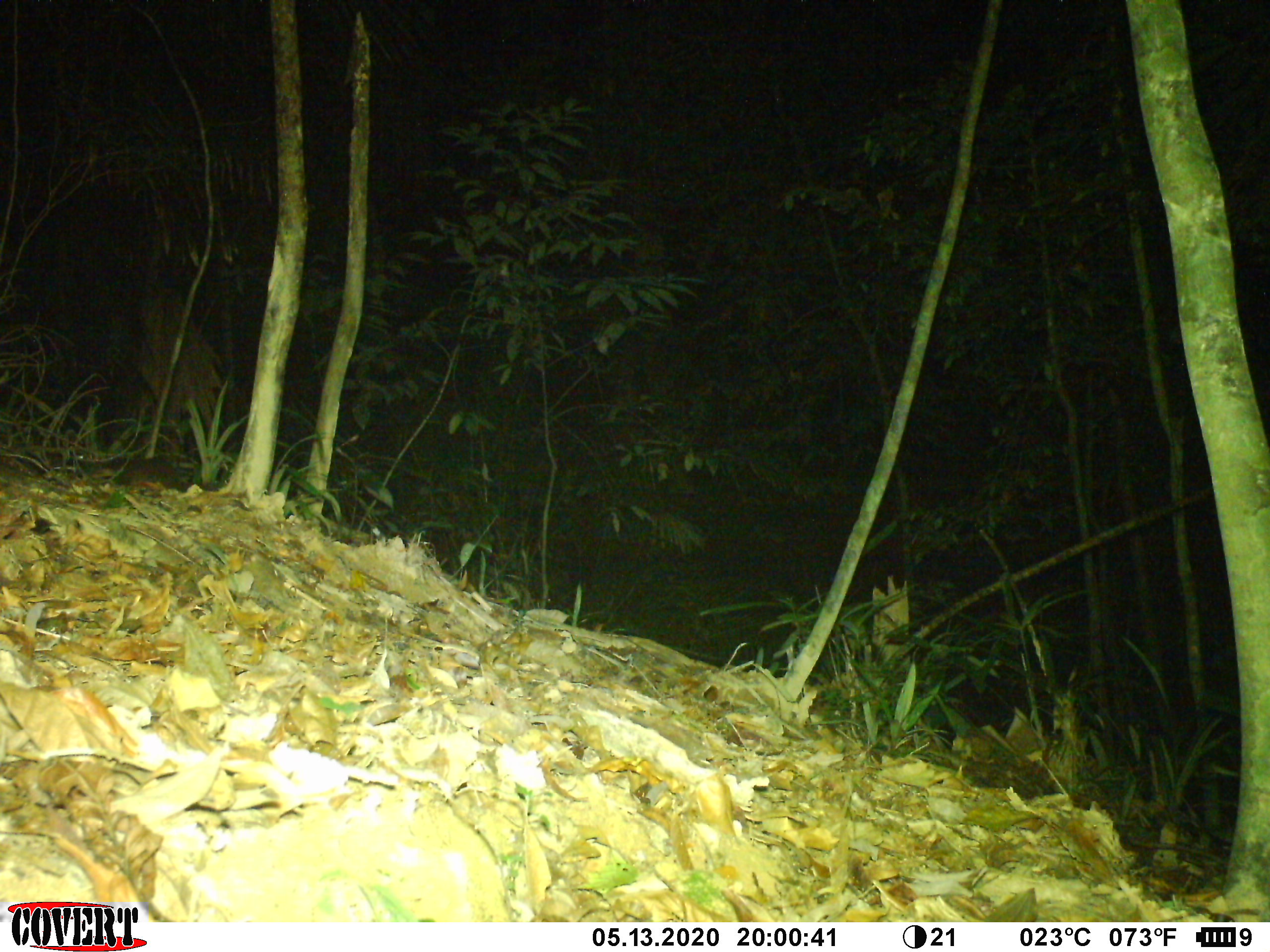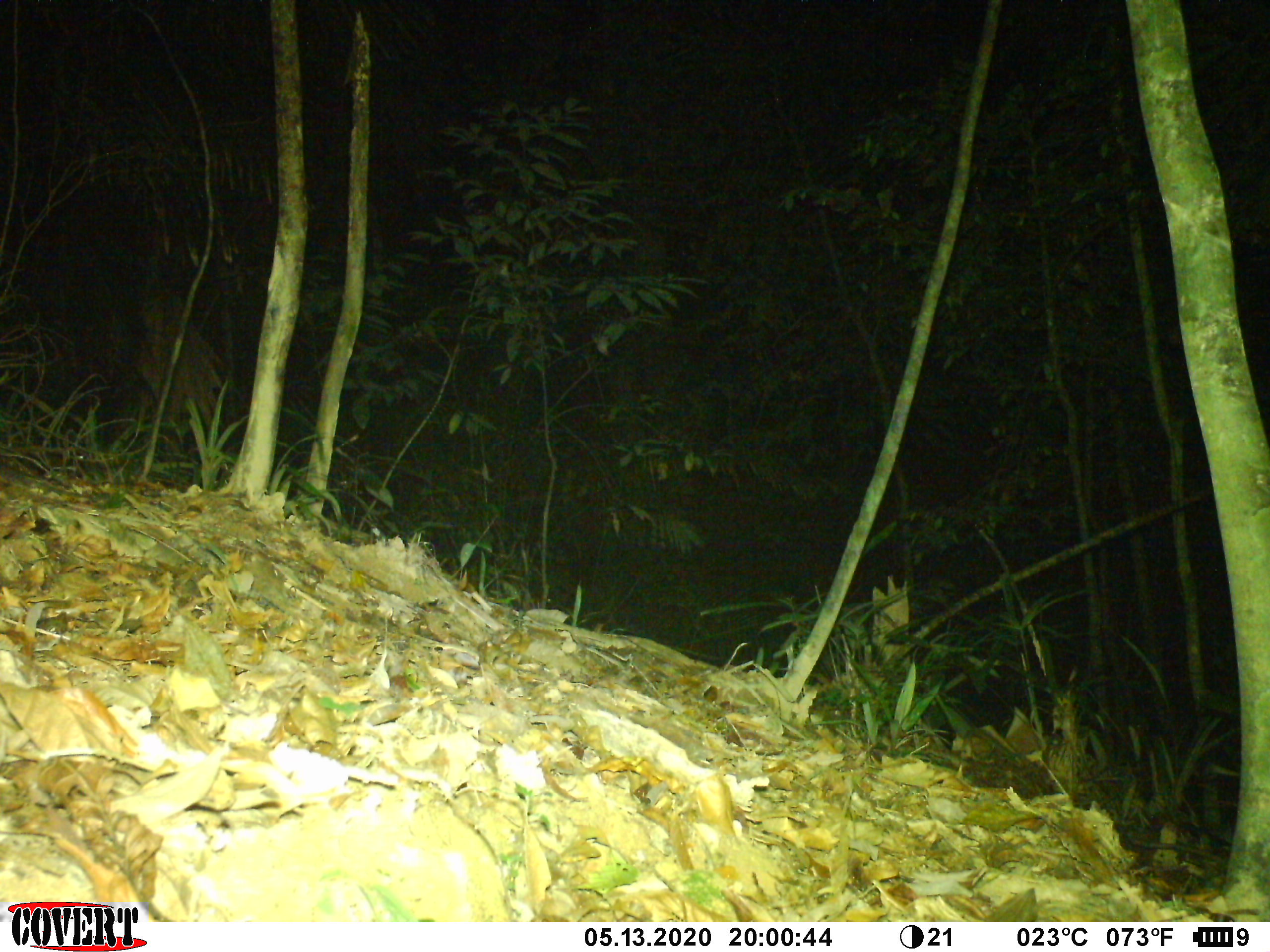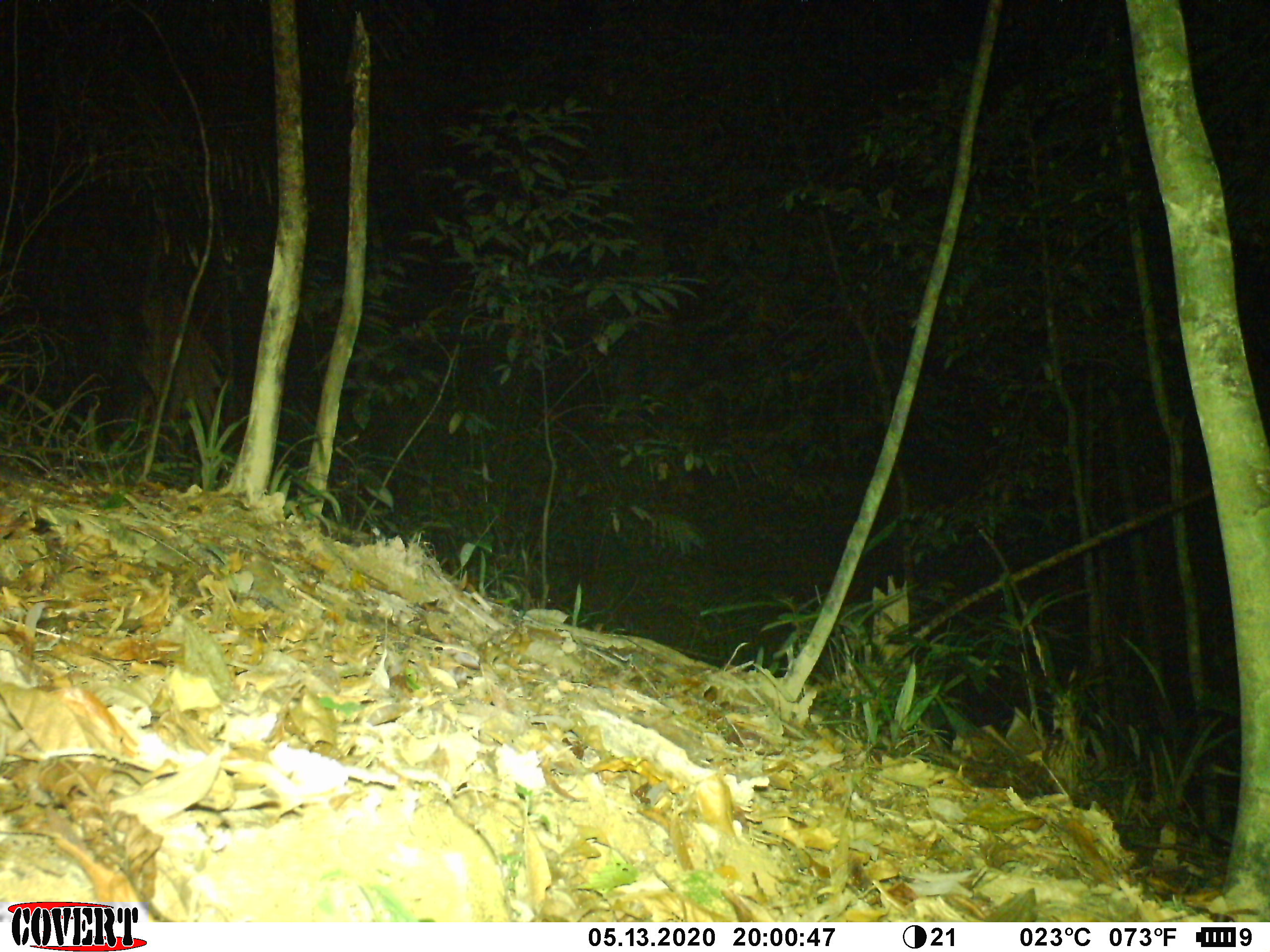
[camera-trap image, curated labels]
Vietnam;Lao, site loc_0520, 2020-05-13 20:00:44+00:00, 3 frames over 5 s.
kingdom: Animalia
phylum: Chordata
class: Mammalia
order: Carnivora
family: Mustelidae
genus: Mustela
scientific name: Mustela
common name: weasel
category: unidentified weasel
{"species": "unidentified weasel (weasel) (Mustela)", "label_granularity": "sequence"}